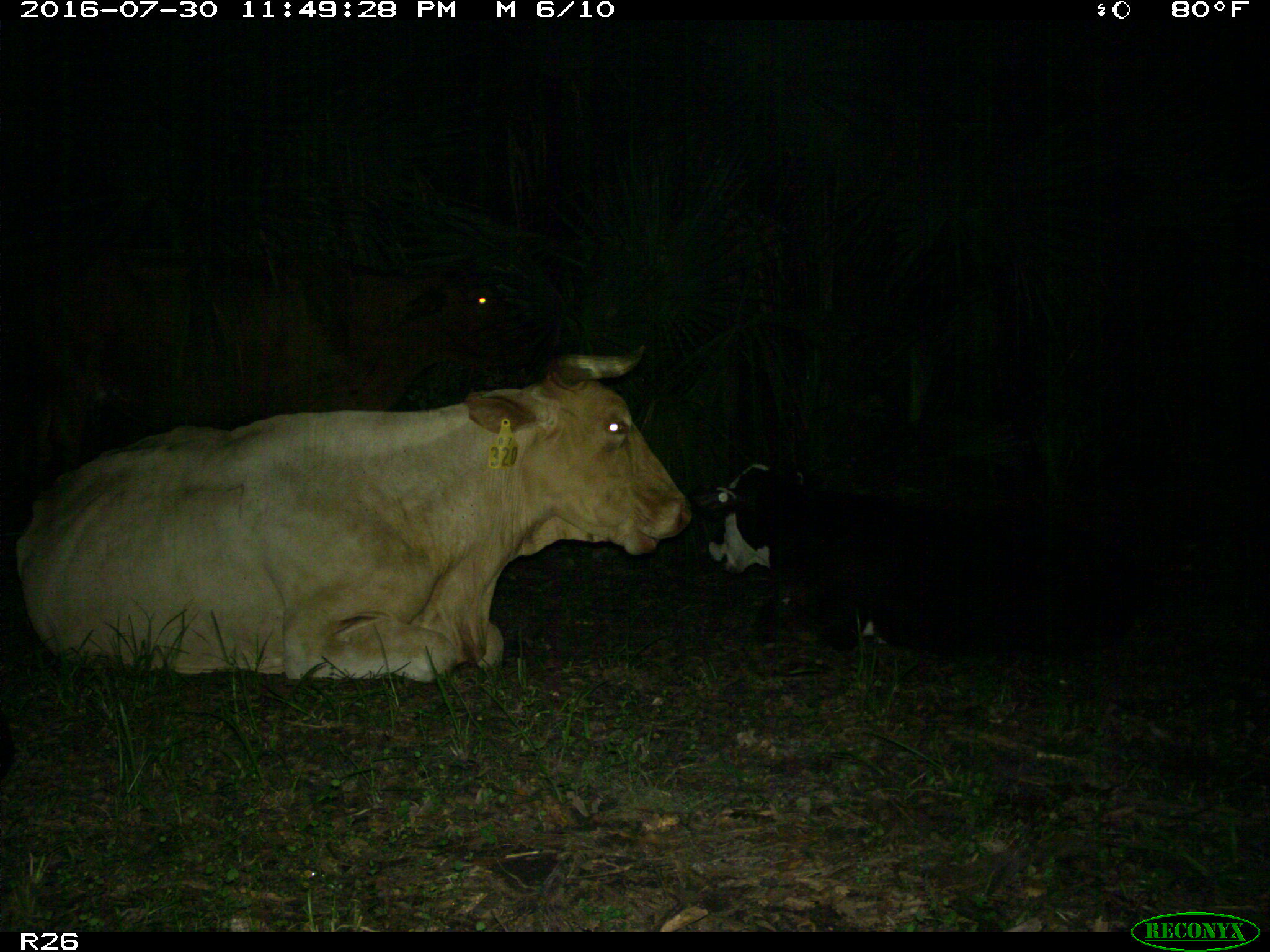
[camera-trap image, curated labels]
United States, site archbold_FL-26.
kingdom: Animalia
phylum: Chordata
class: Mammalia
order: Artiodactyla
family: Bovidae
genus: Bos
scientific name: Bos taurus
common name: domestic cow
Bos taurus (domestic cow).